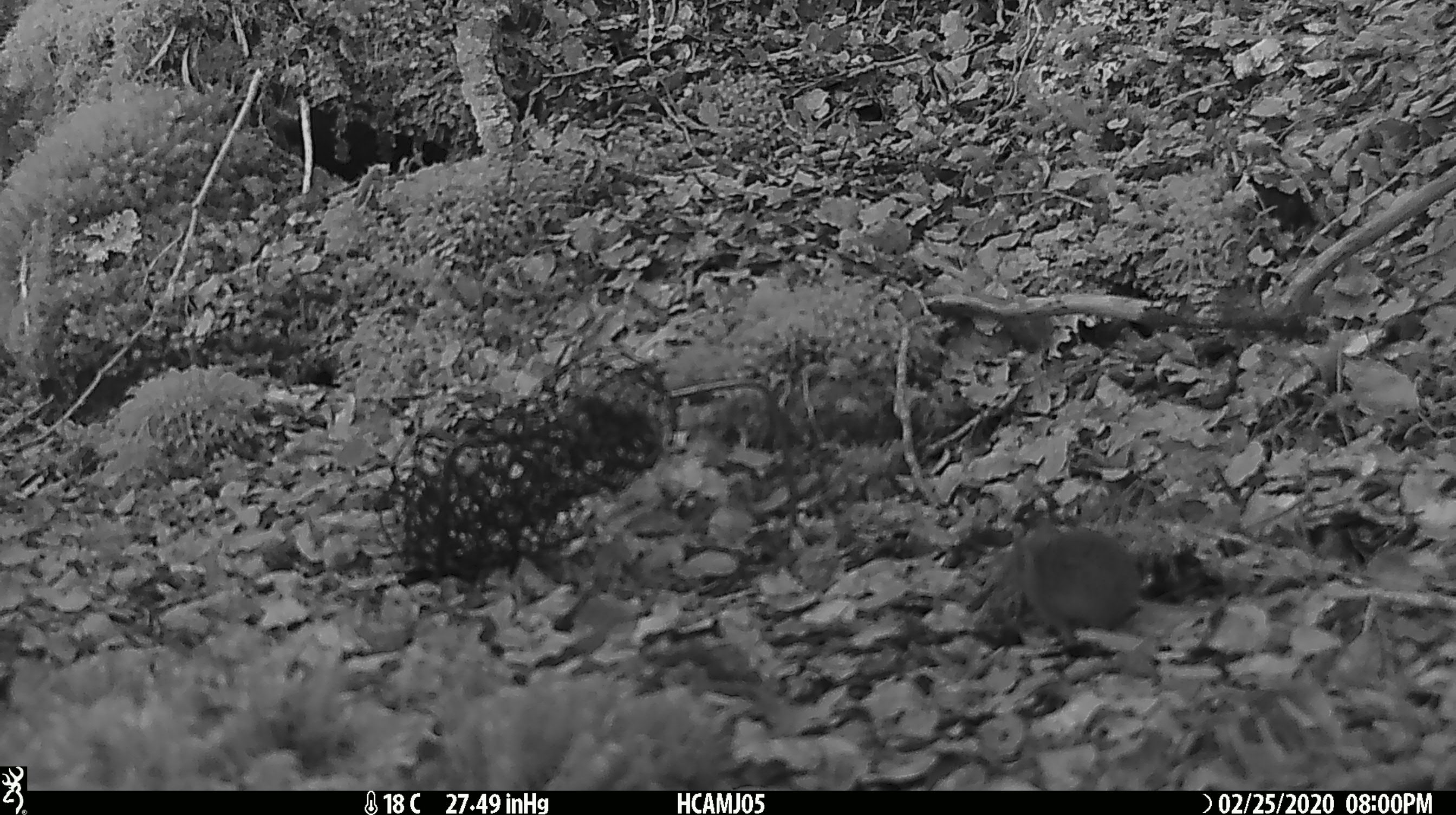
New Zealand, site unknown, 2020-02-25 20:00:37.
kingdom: Animalia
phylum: Chordata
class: Mammalia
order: Rodentia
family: Muridae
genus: Mus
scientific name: Mus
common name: mouse